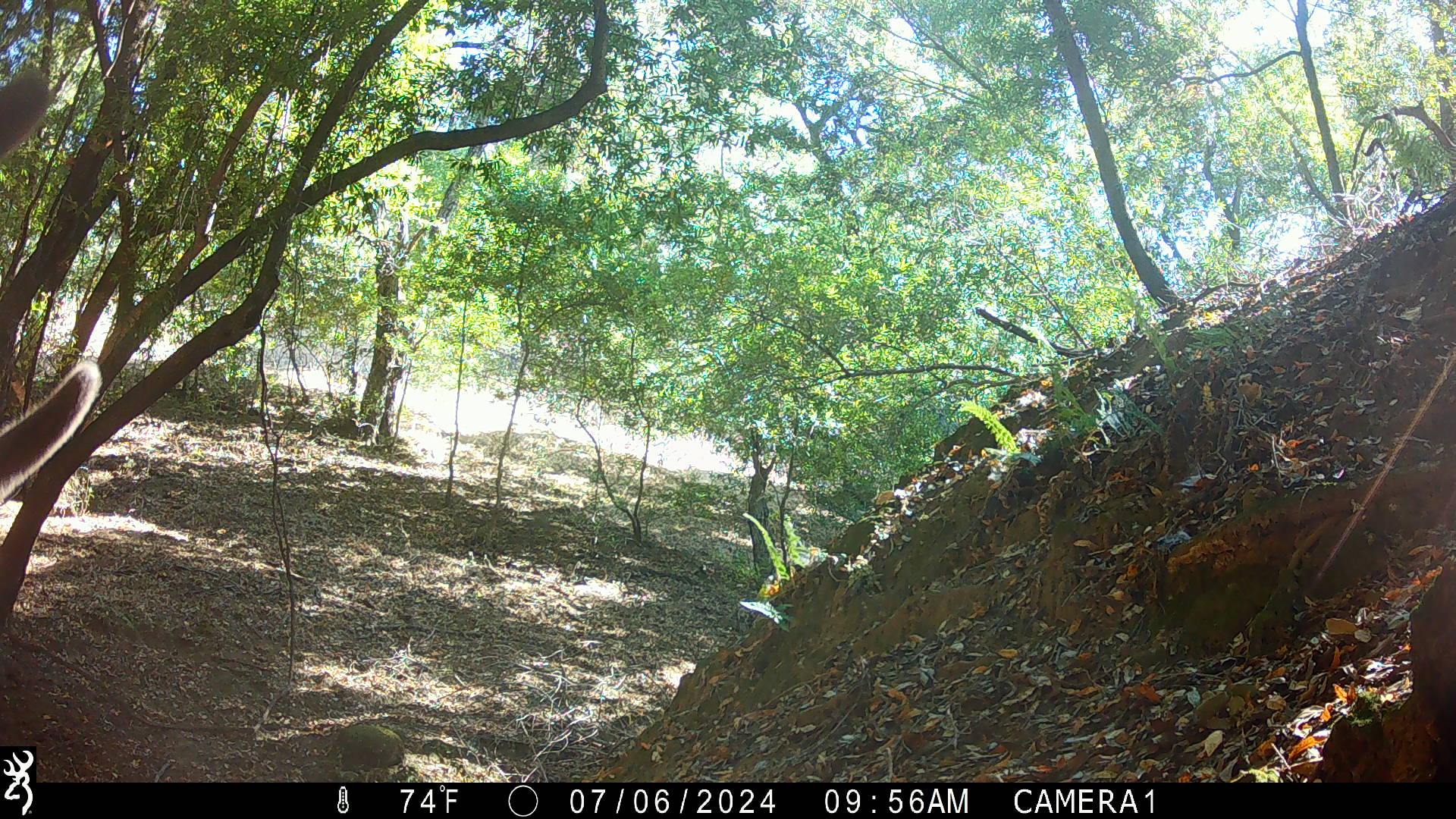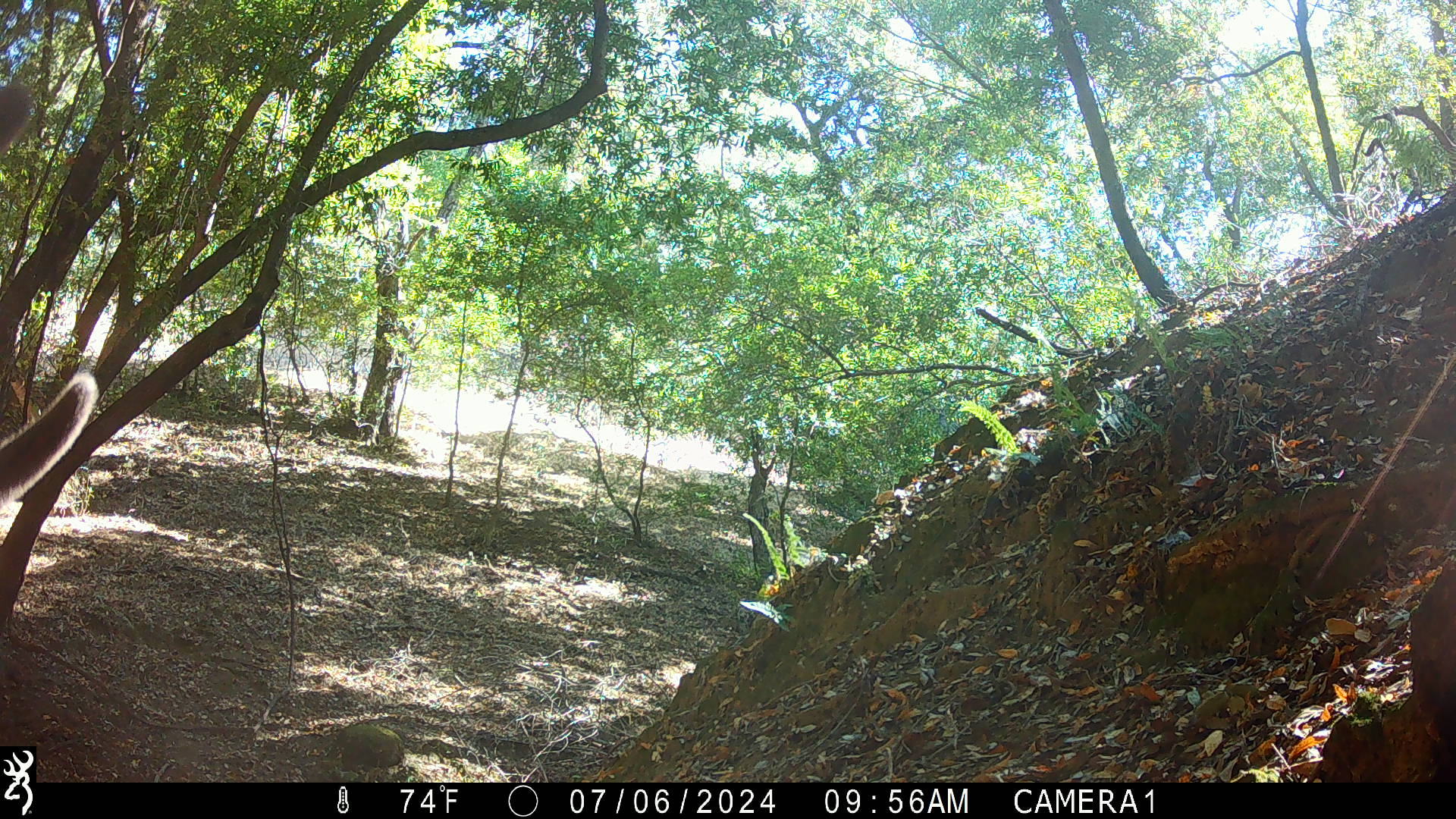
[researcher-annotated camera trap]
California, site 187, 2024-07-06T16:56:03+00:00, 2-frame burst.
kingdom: Animalia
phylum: Chordata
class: Mammalia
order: Artiodactyla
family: Cervidae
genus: Odocoileus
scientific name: Odocoileus hemionus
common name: mule deer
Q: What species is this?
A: Mule deer (Odocoileus hemionus).